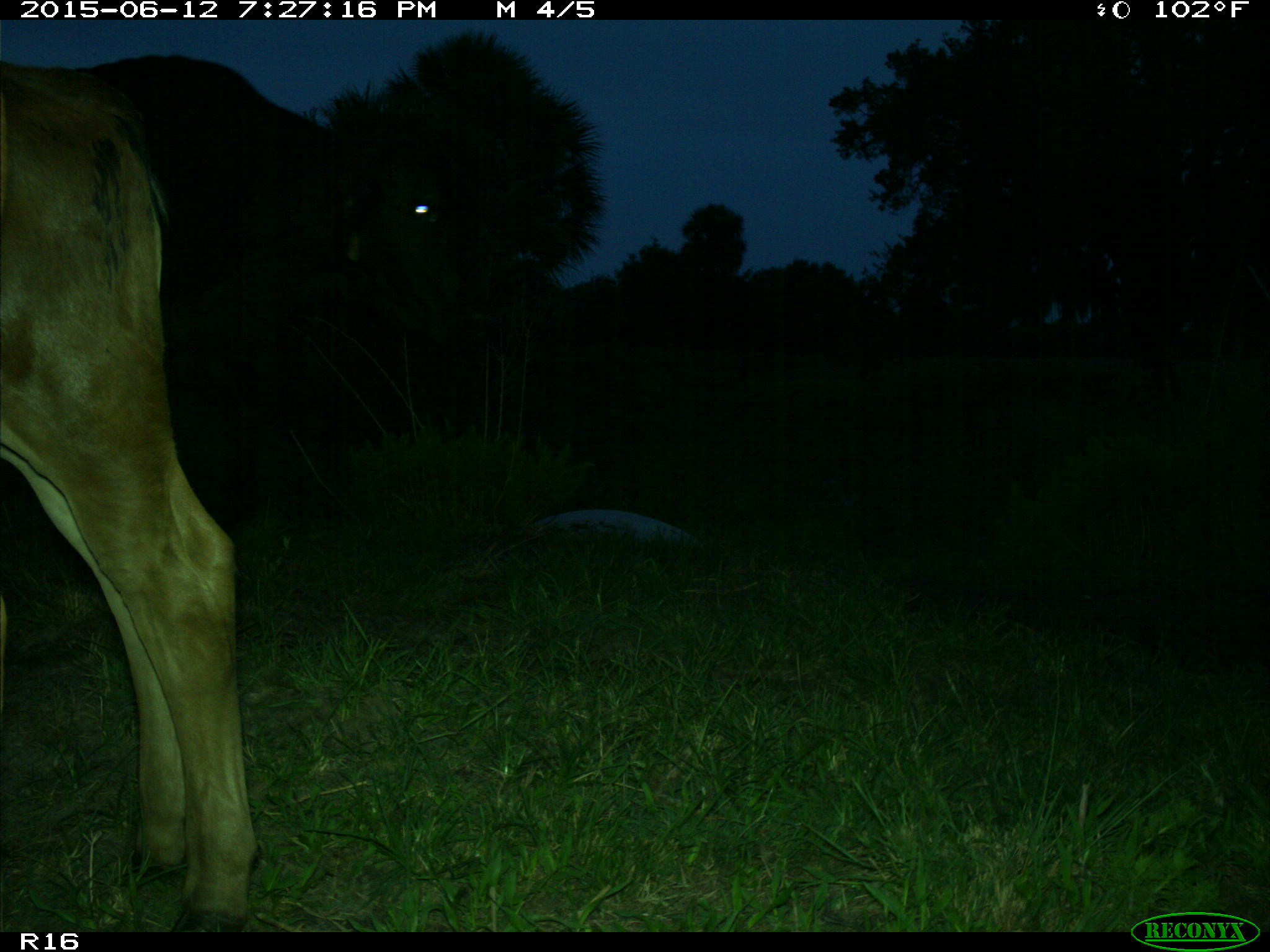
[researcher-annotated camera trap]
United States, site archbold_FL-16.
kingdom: Animalia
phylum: Chordata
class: Mammalia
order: Artiodactyla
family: Bovidae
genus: Bos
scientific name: Bos taurus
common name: domestic cow